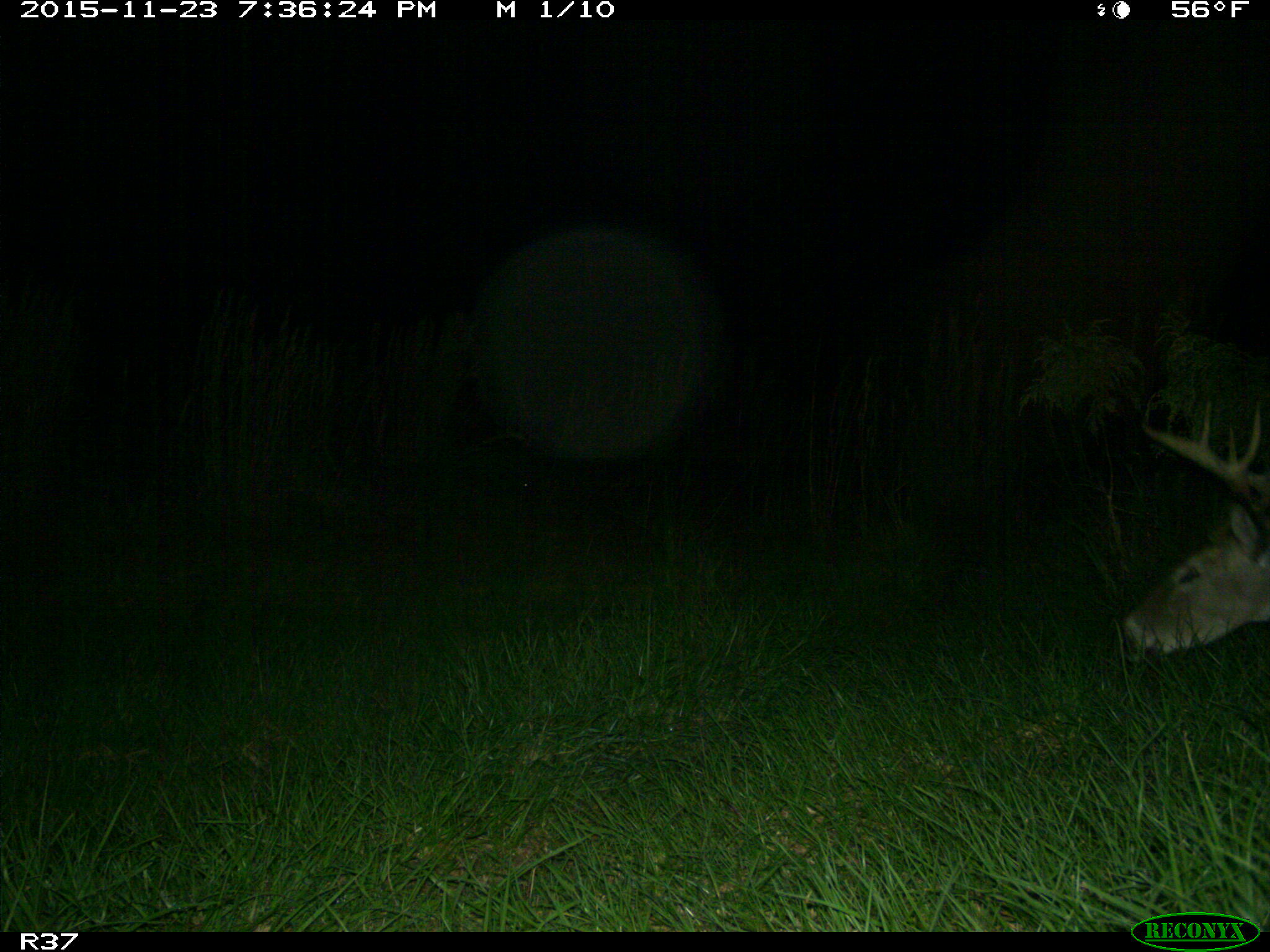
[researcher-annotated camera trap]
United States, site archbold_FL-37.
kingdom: Animalia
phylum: Chordata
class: Mammalia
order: Artiodactyla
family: Cervidae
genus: Odocoileus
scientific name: Odocoileus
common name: deer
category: unidentified deer